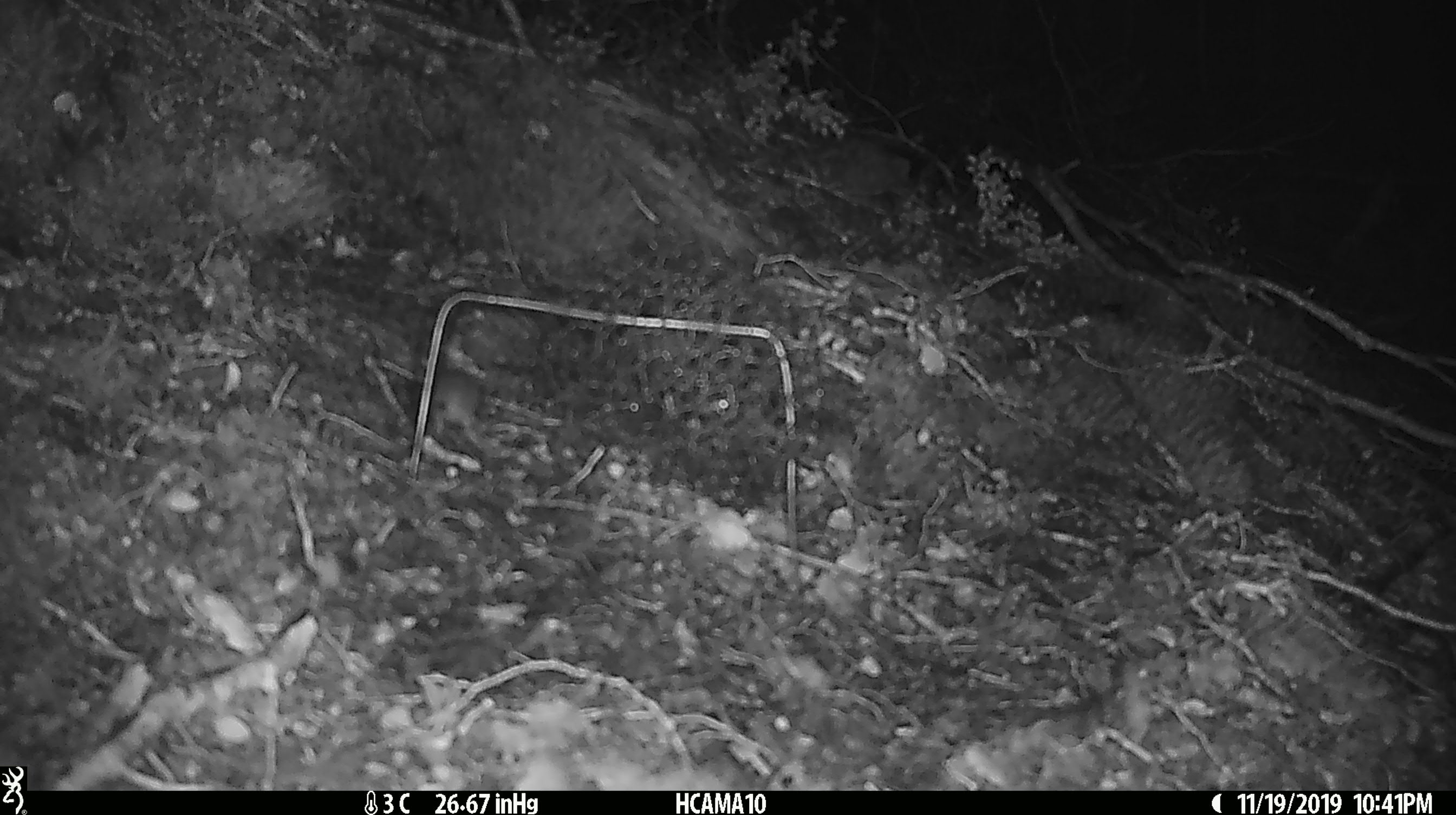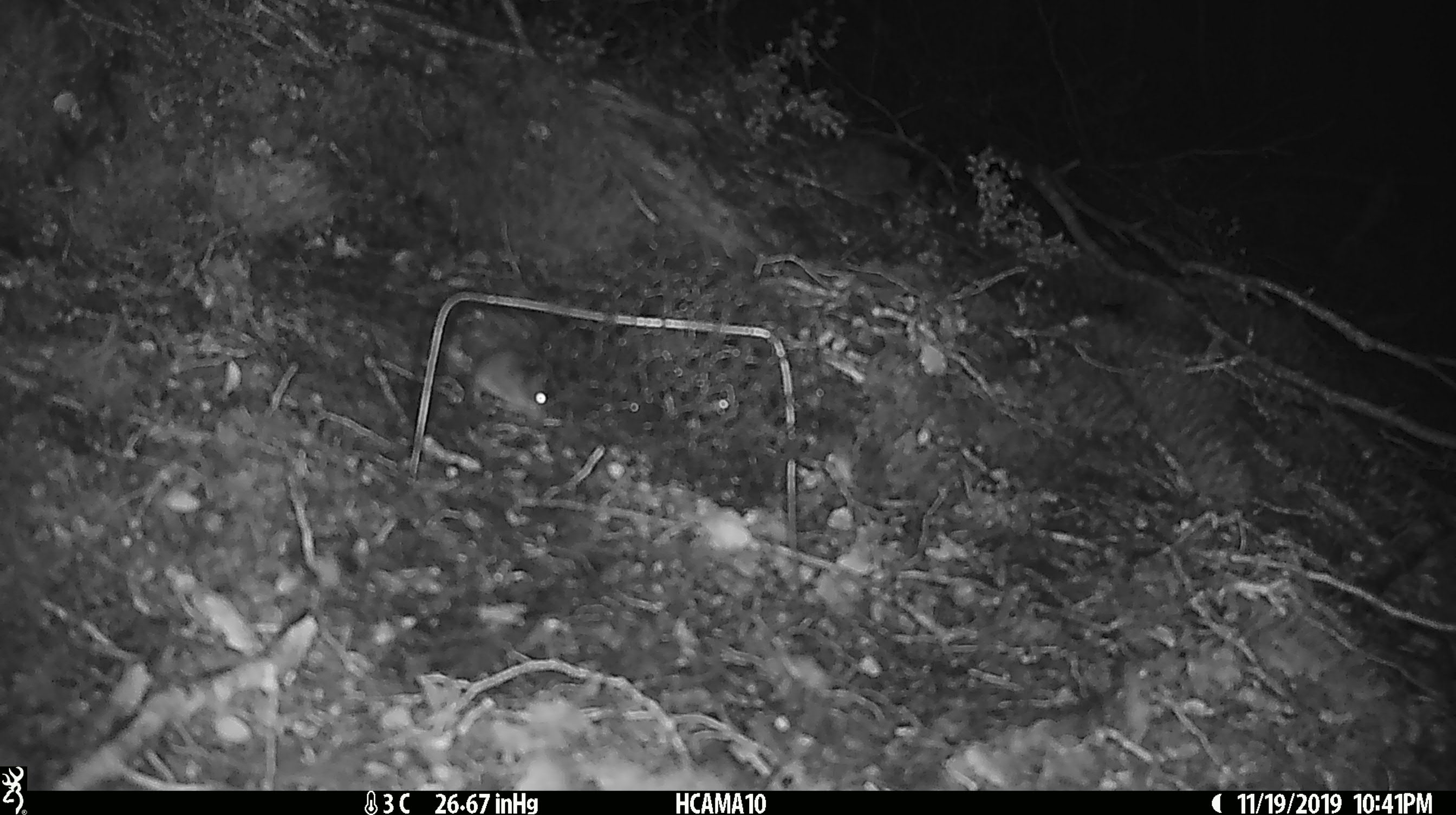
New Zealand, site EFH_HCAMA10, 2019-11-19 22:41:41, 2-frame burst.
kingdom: Animalia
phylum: Chordata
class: Mammalia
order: Rodentia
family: Muridae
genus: Mus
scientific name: Mus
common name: mouse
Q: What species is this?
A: Mouse (Mus).